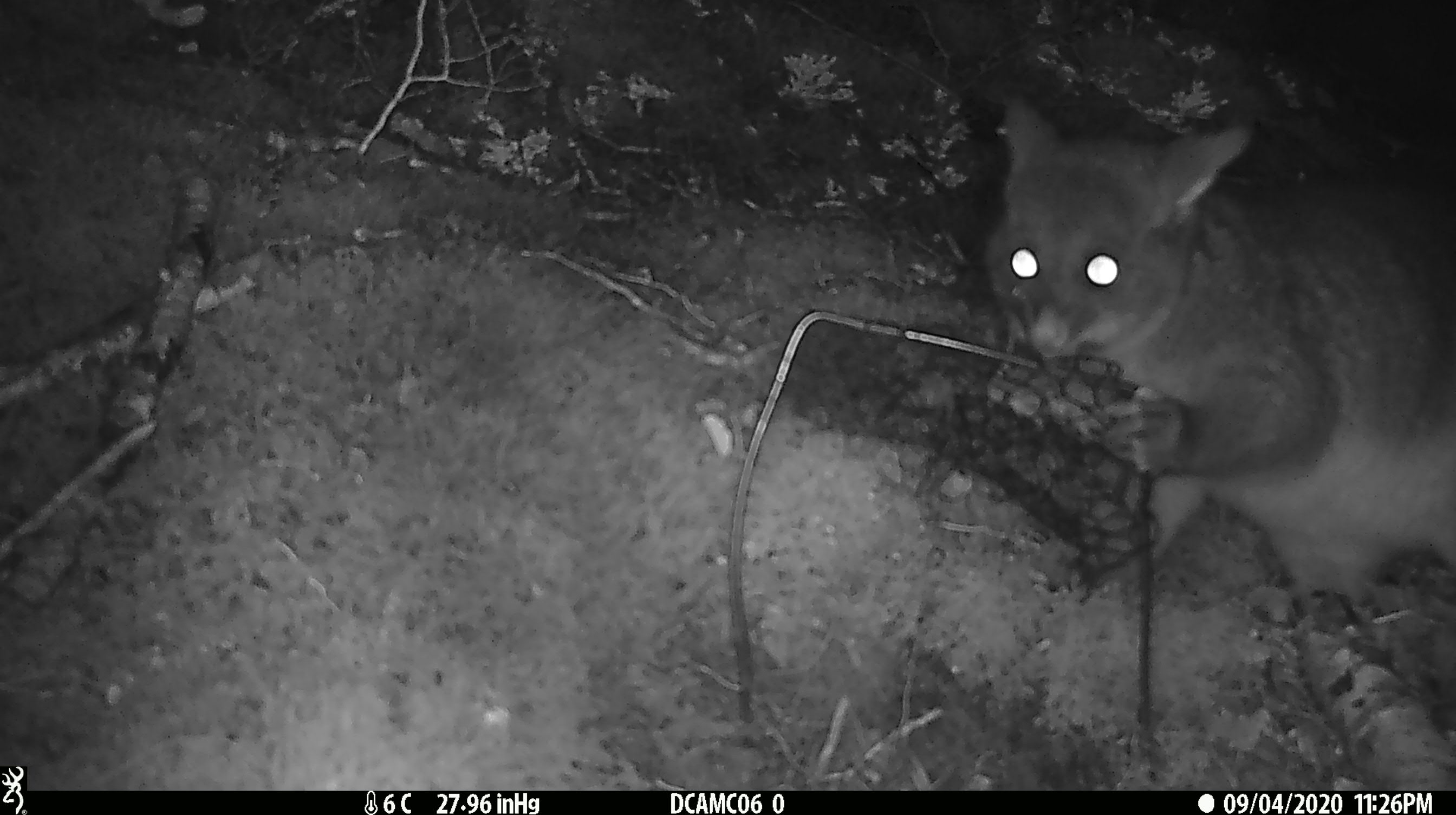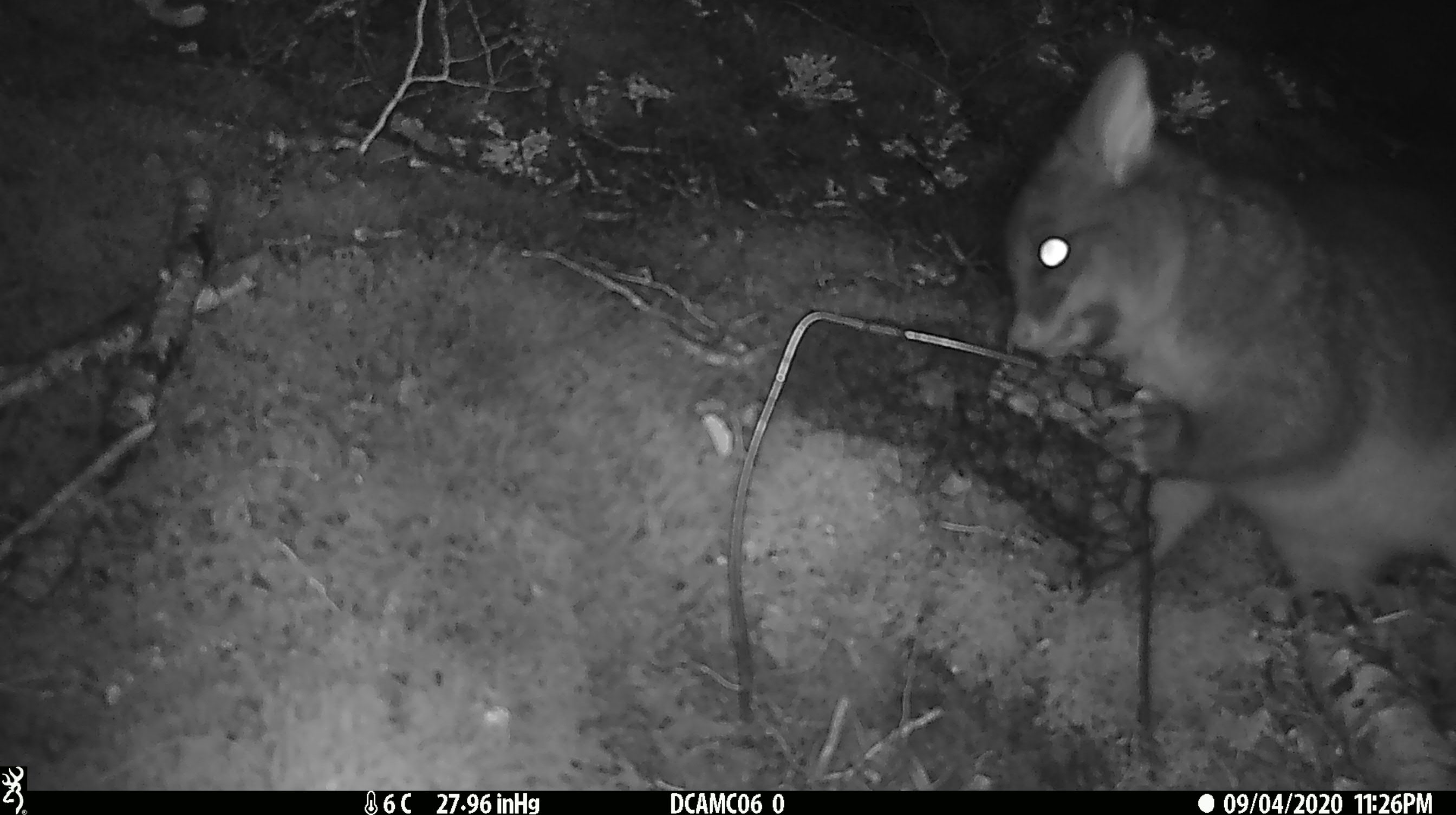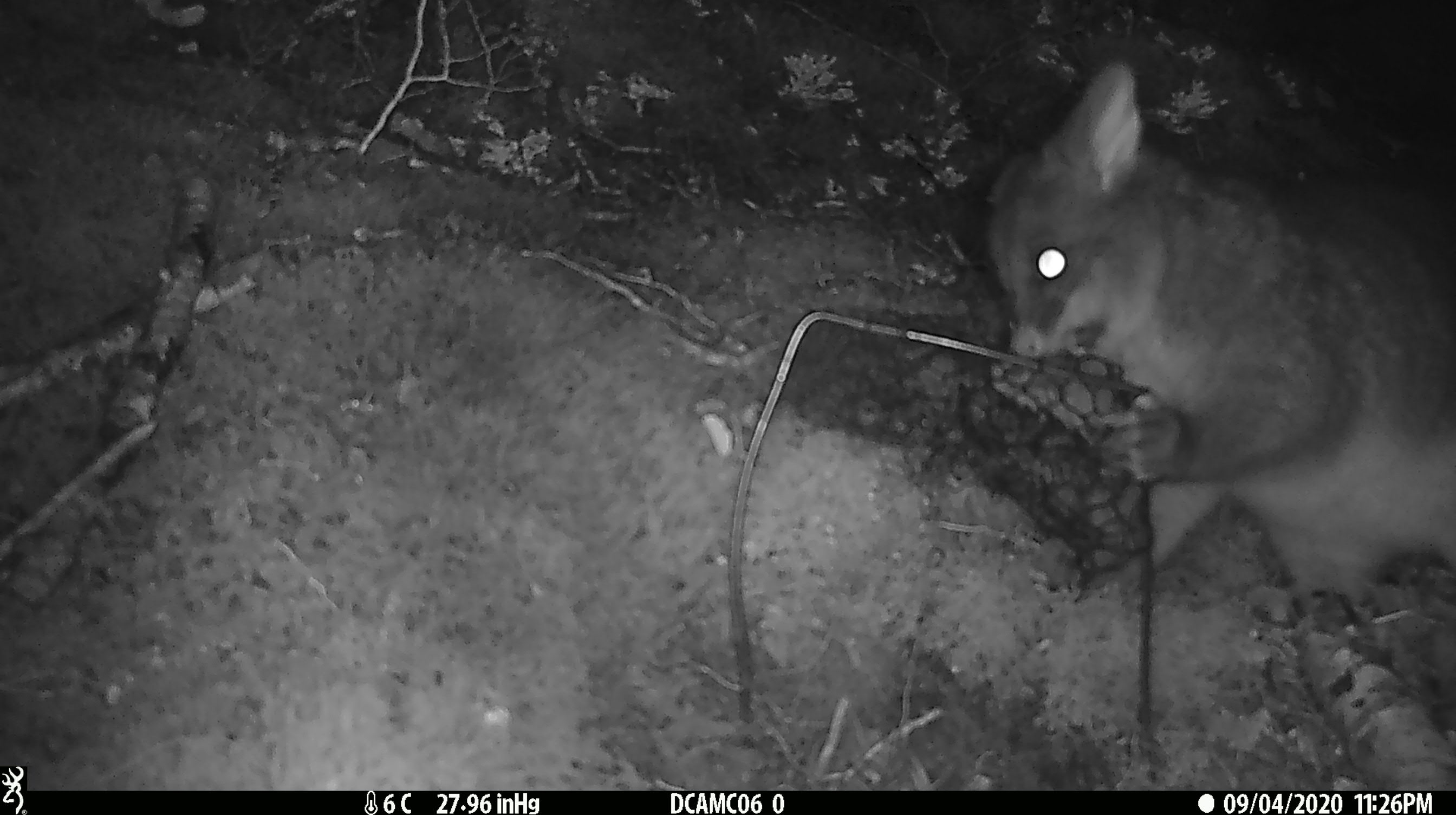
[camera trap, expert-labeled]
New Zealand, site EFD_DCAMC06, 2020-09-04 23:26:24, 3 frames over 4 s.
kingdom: Animalia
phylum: Chordata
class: Mammalia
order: Diprotodontia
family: Phalangeridae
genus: Trichosurus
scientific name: Trichosurus vulpecula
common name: common brushtail possum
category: possum